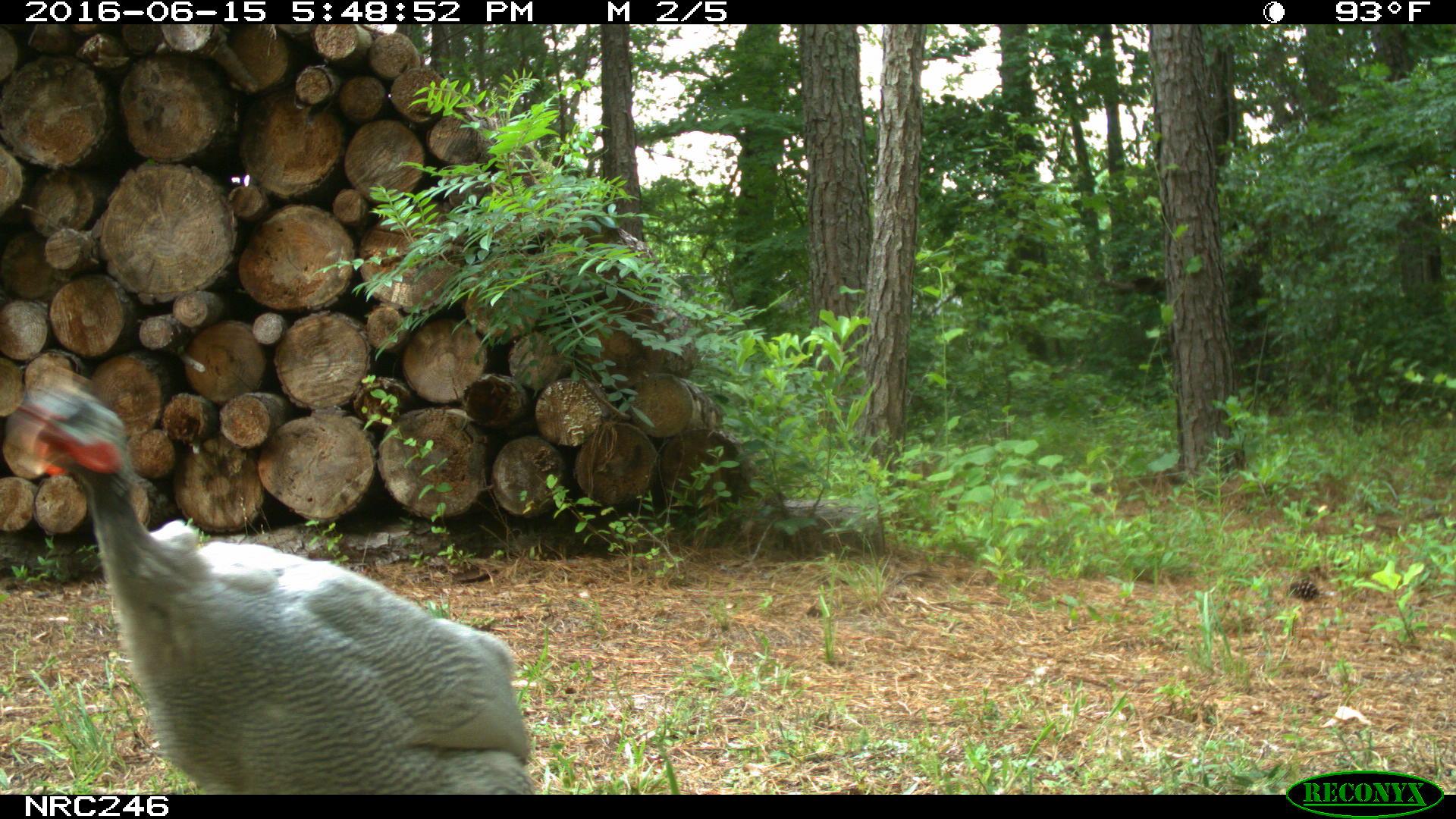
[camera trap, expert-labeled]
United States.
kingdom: Animalia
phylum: Chordata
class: Aves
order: Galliformes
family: Phasianidae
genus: Meleagris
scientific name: Meleagris gallopavo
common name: wild turkey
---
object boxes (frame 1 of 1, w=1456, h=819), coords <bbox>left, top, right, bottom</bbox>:
Wild Turkey: <bbox>30, 368, 557, 792</bbox>